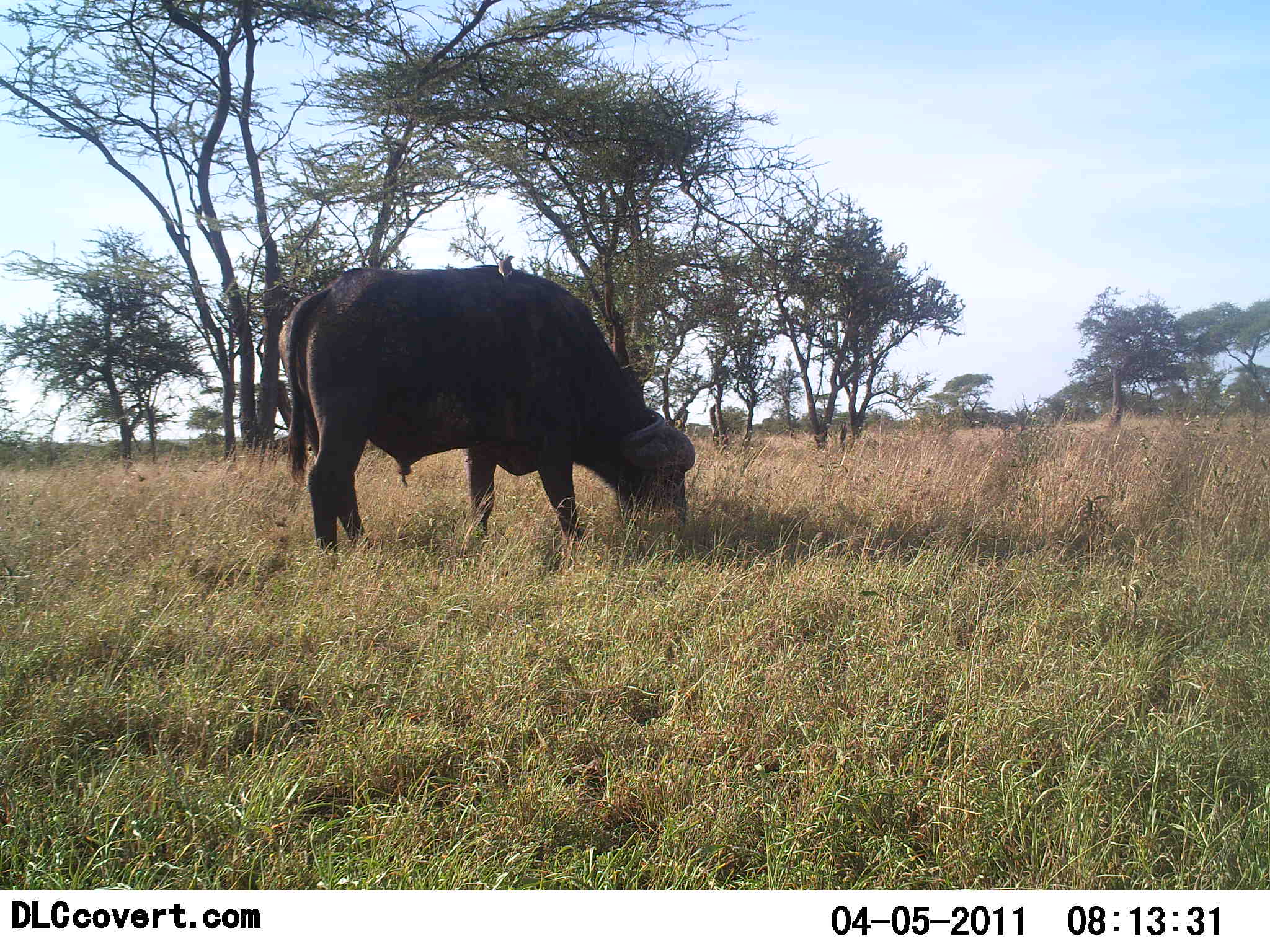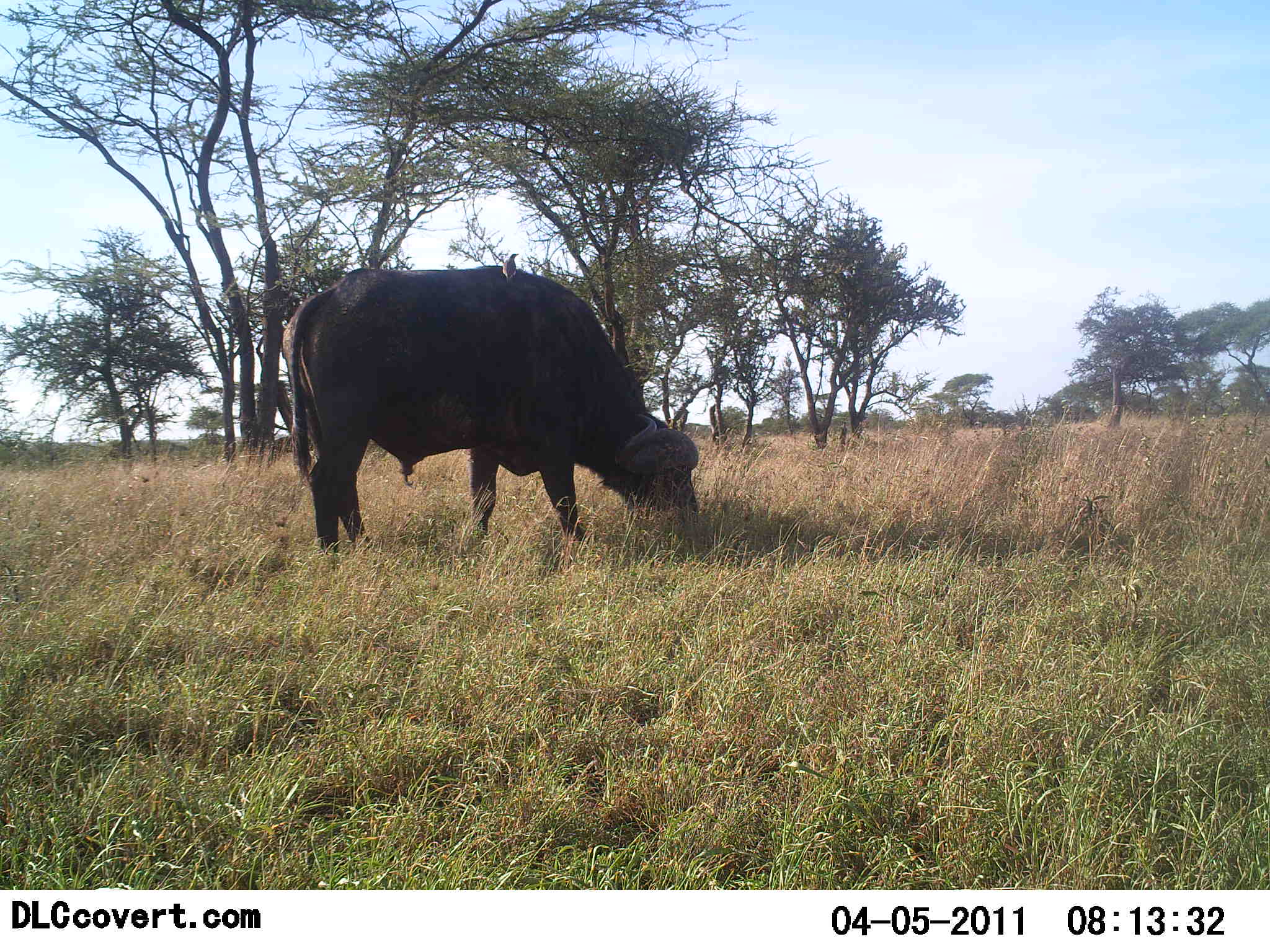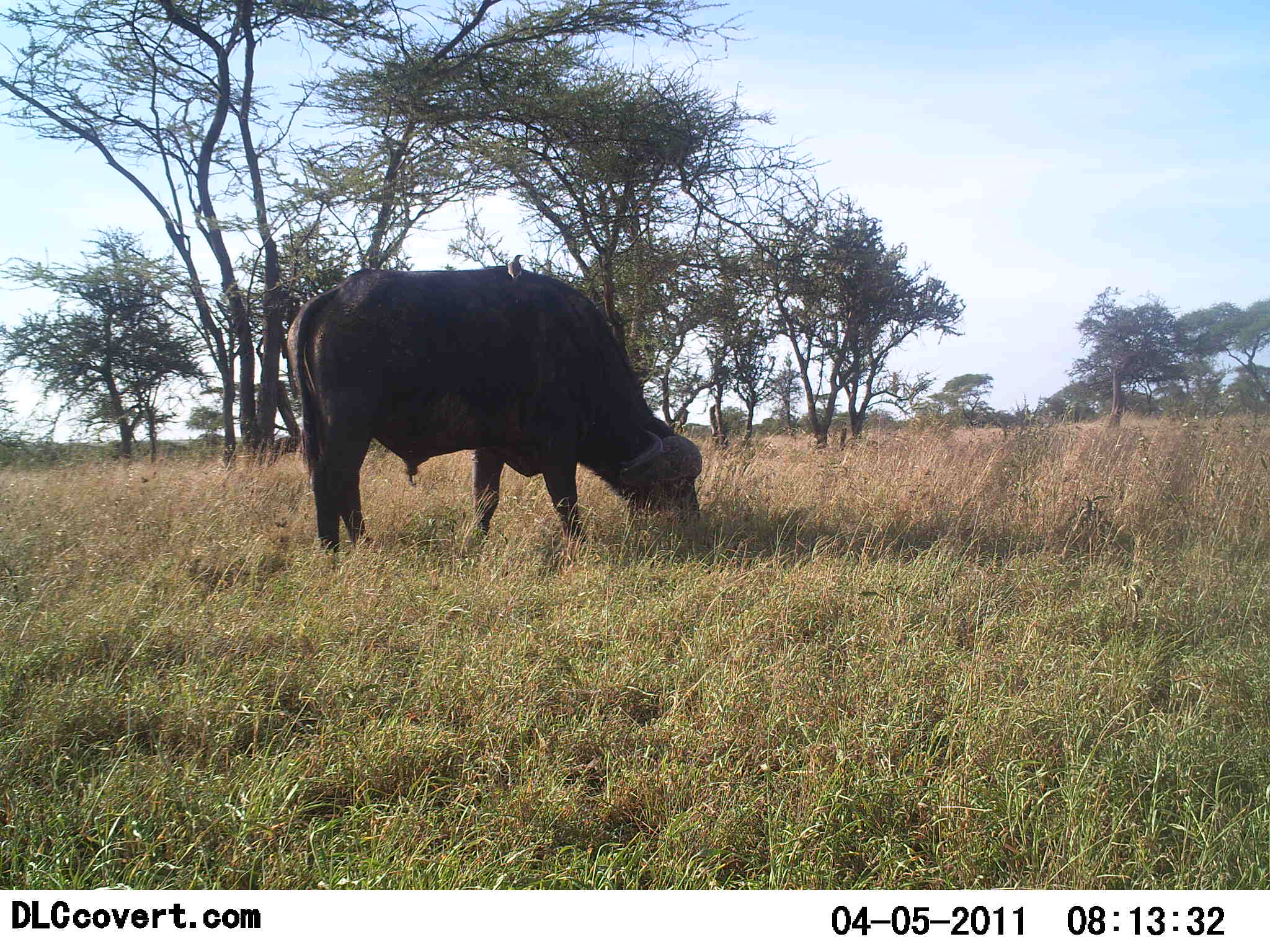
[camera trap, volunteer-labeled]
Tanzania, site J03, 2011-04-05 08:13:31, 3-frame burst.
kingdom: Animalia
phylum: Chordata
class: Mammalia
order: Artiodactyla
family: Bovidae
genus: Syncerus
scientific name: Syncerus caffer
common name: cape buffalo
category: buffalo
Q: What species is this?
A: Buffalo (cape buffalo) (Syncerus caffer).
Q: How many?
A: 1.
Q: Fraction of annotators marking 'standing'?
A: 20%.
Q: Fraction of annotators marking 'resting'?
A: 0%.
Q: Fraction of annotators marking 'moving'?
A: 0%.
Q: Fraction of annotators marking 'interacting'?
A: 0%.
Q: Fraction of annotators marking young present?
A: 0%.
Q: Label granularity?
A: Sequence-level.